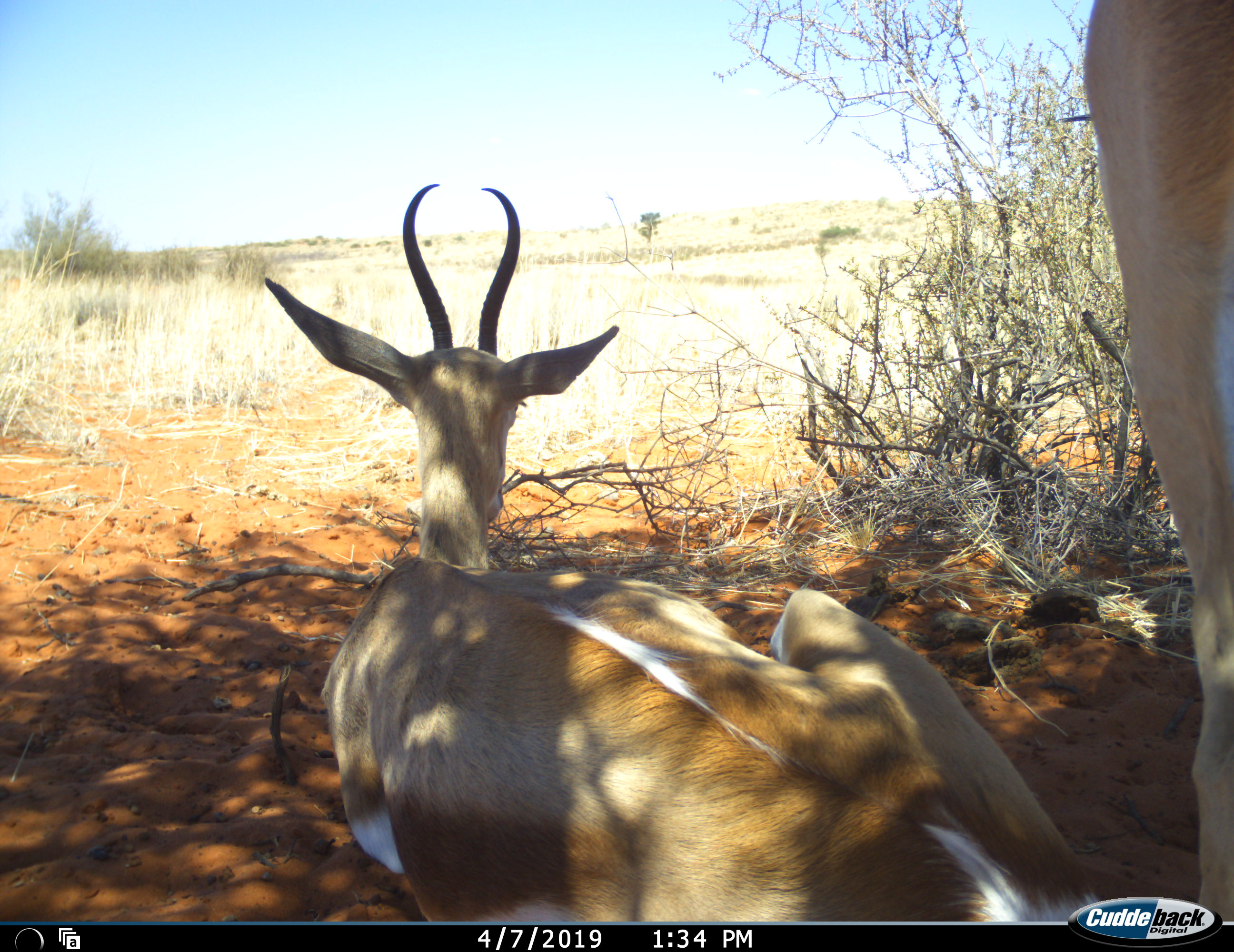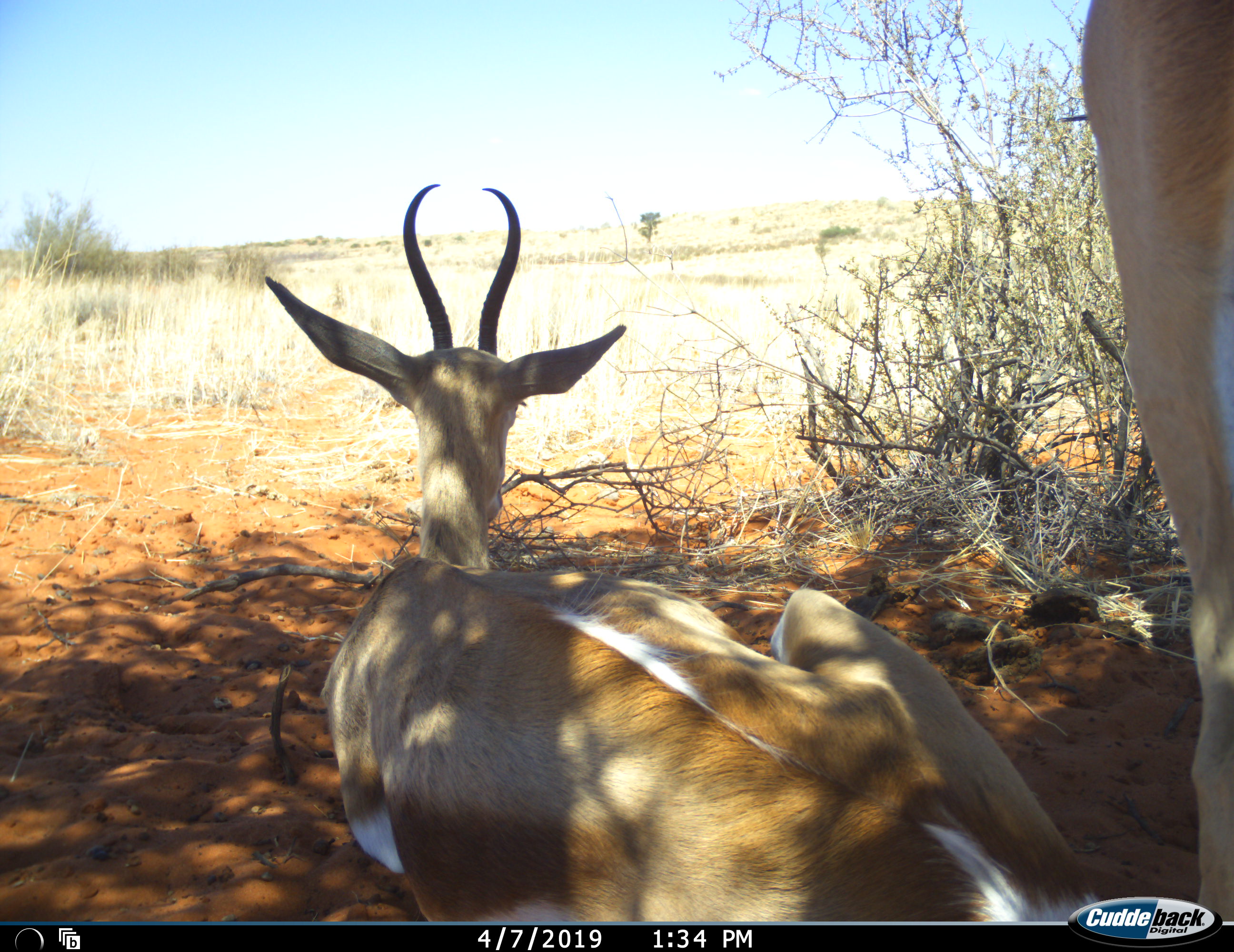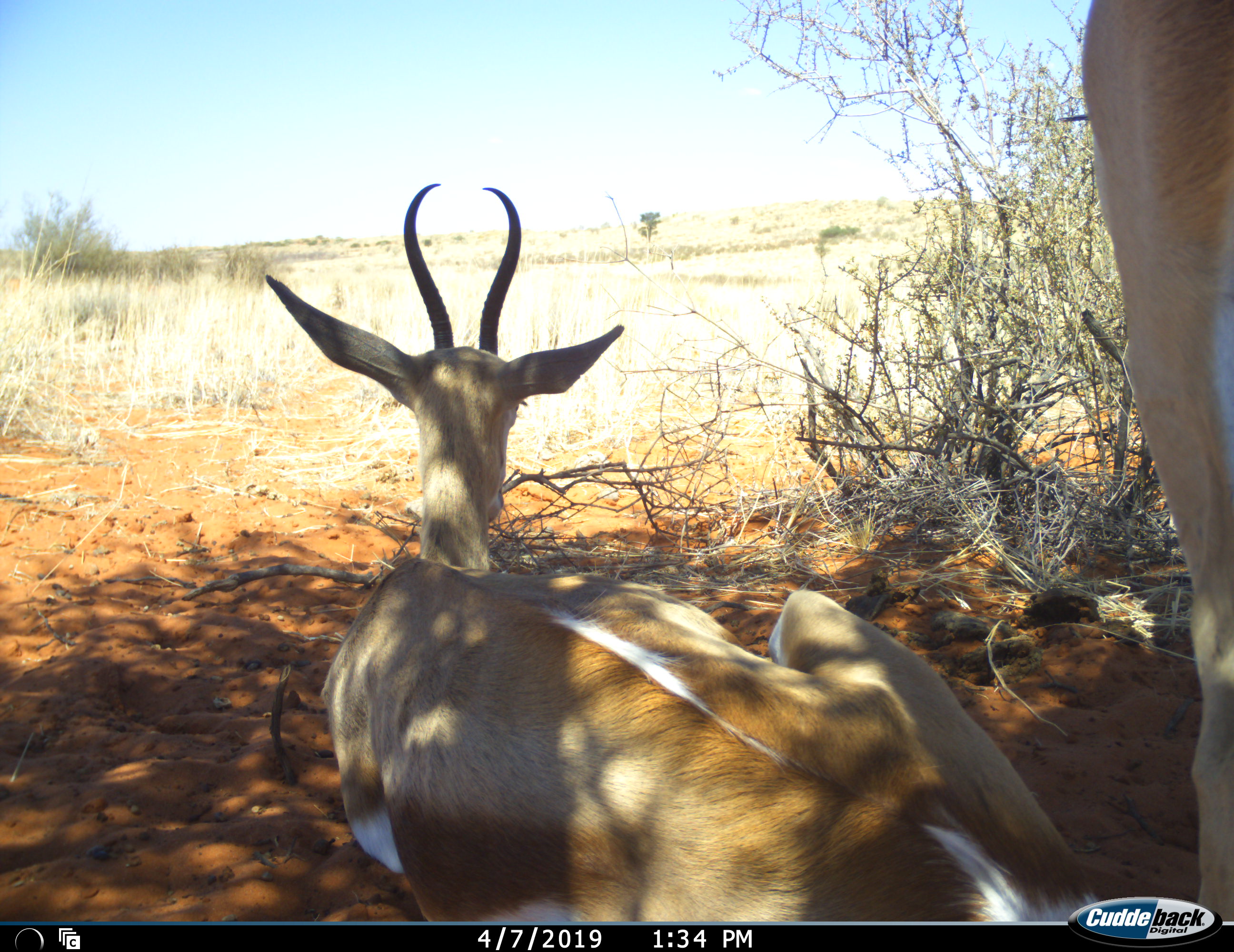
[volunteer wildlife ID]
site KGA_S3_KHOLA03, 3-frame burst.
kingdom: Animalia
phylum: Chordata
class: Mammalia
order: Artiodactyla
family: Bovidae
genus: Antidorcas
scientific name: Antidorcas marsupialis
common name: springbok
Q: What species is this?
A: Springbok (Antidorcas marsupialis).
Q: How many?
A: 2.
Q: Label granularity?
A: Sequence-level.